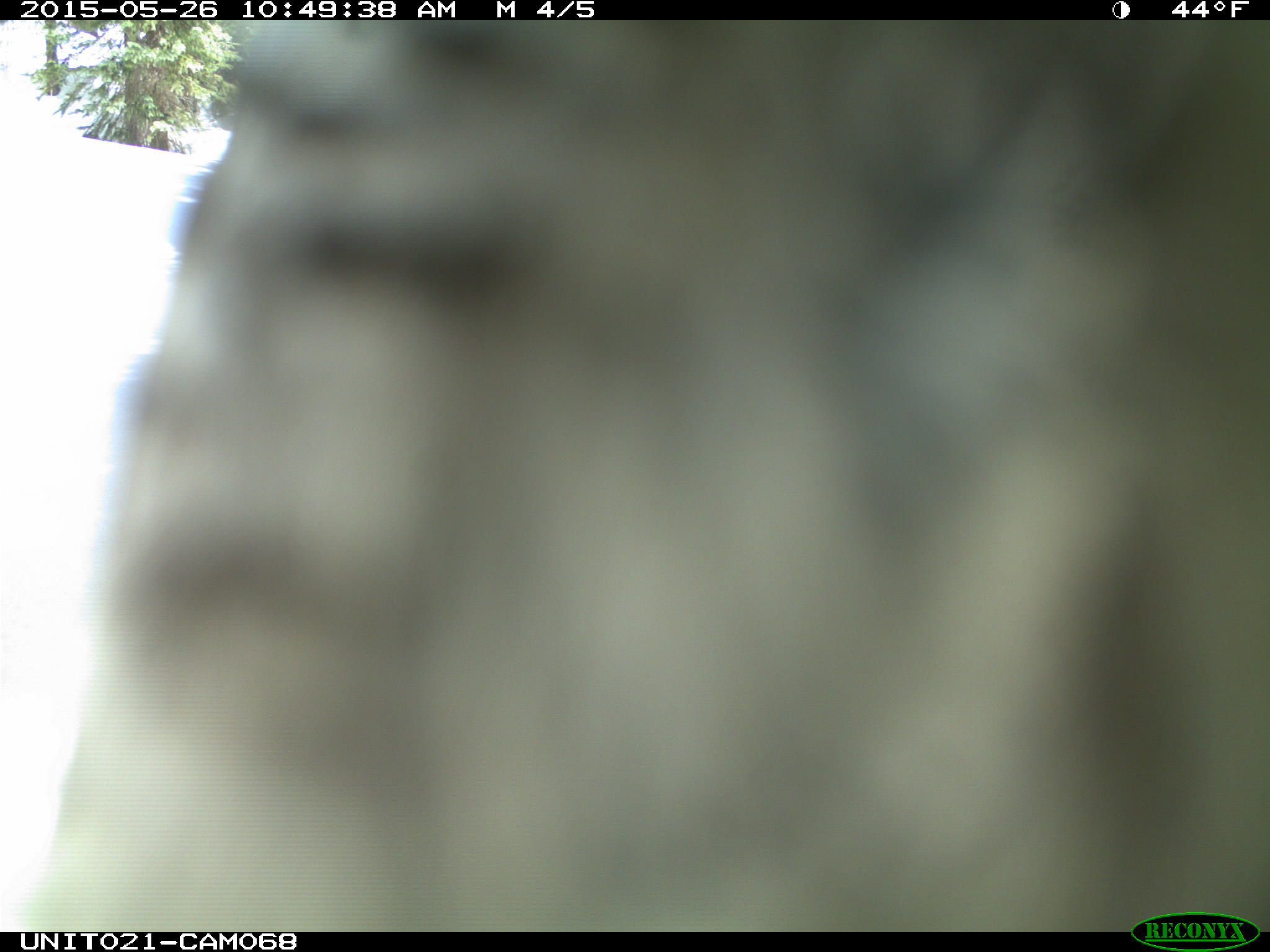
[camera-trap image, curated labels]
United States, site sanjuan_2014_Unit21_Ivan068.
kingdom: Animalia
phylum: Chordata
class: Aves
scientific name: Aves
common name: birds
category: unidentified bird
Unidentified bird (birds) (Aves).